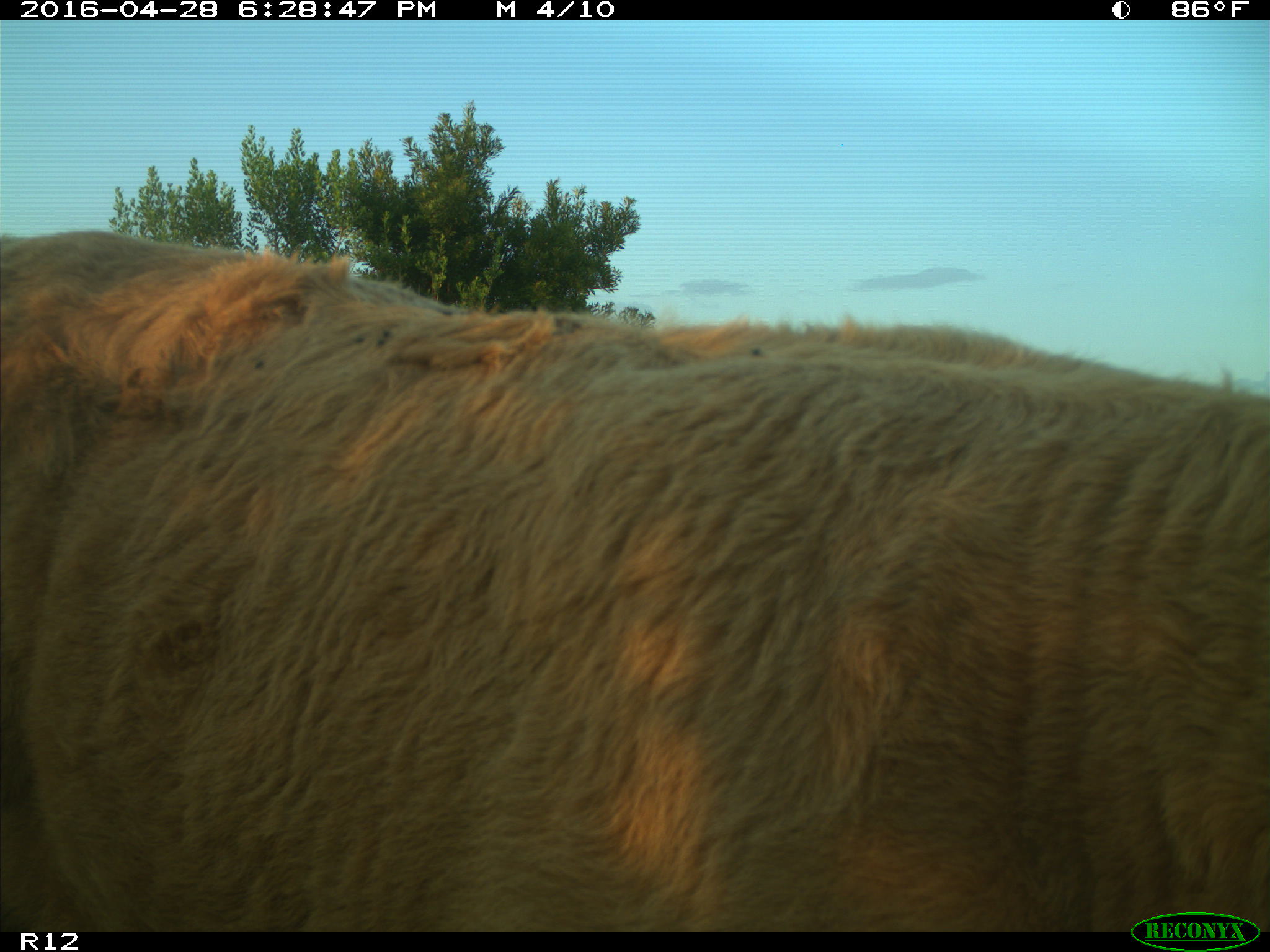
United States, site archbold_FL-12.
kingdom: Animalia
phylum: Chordata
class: Mammalia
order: Artiodactyla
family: Bovidae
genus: Bos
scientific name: Bos taurus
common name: domestic cow